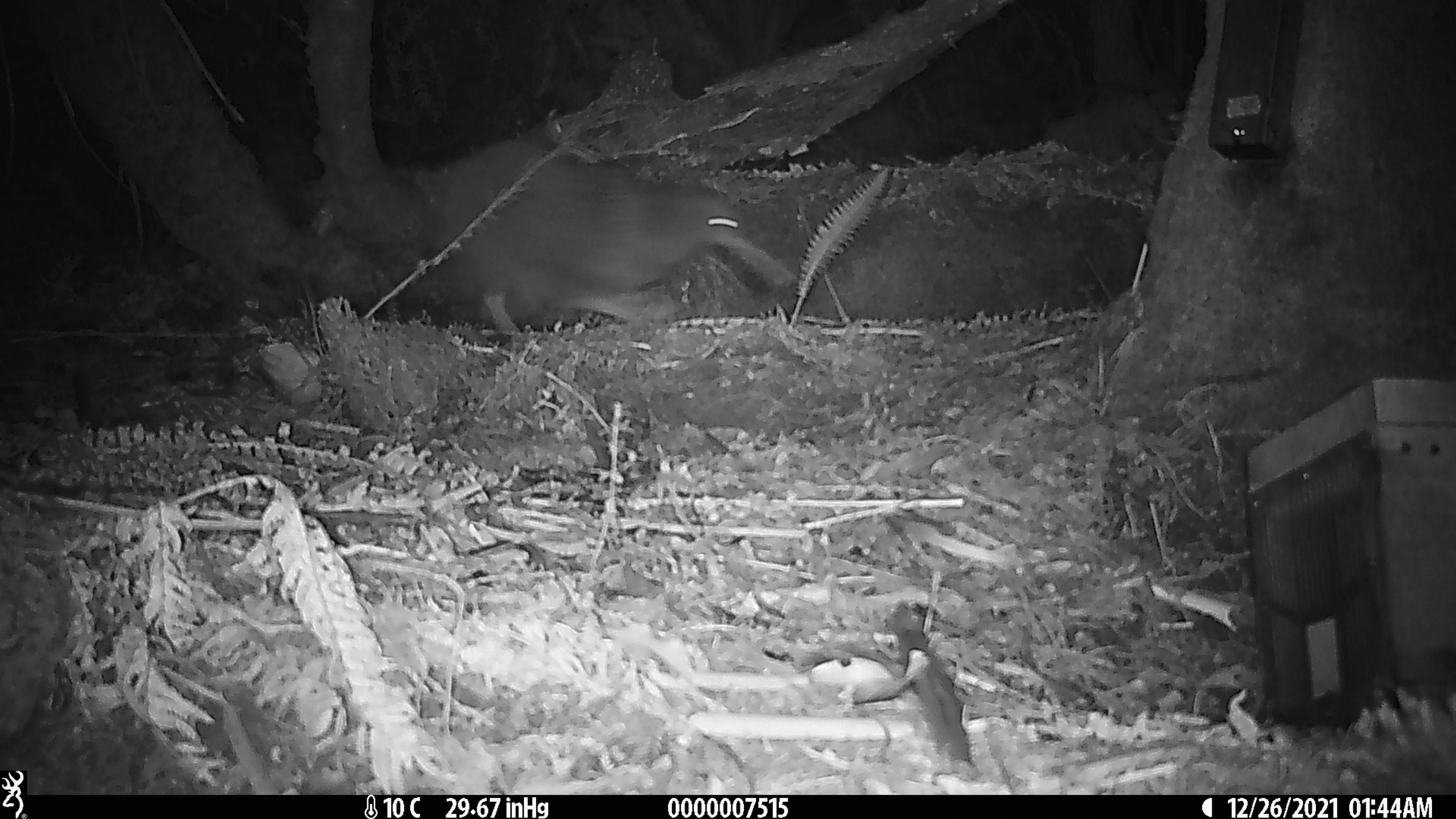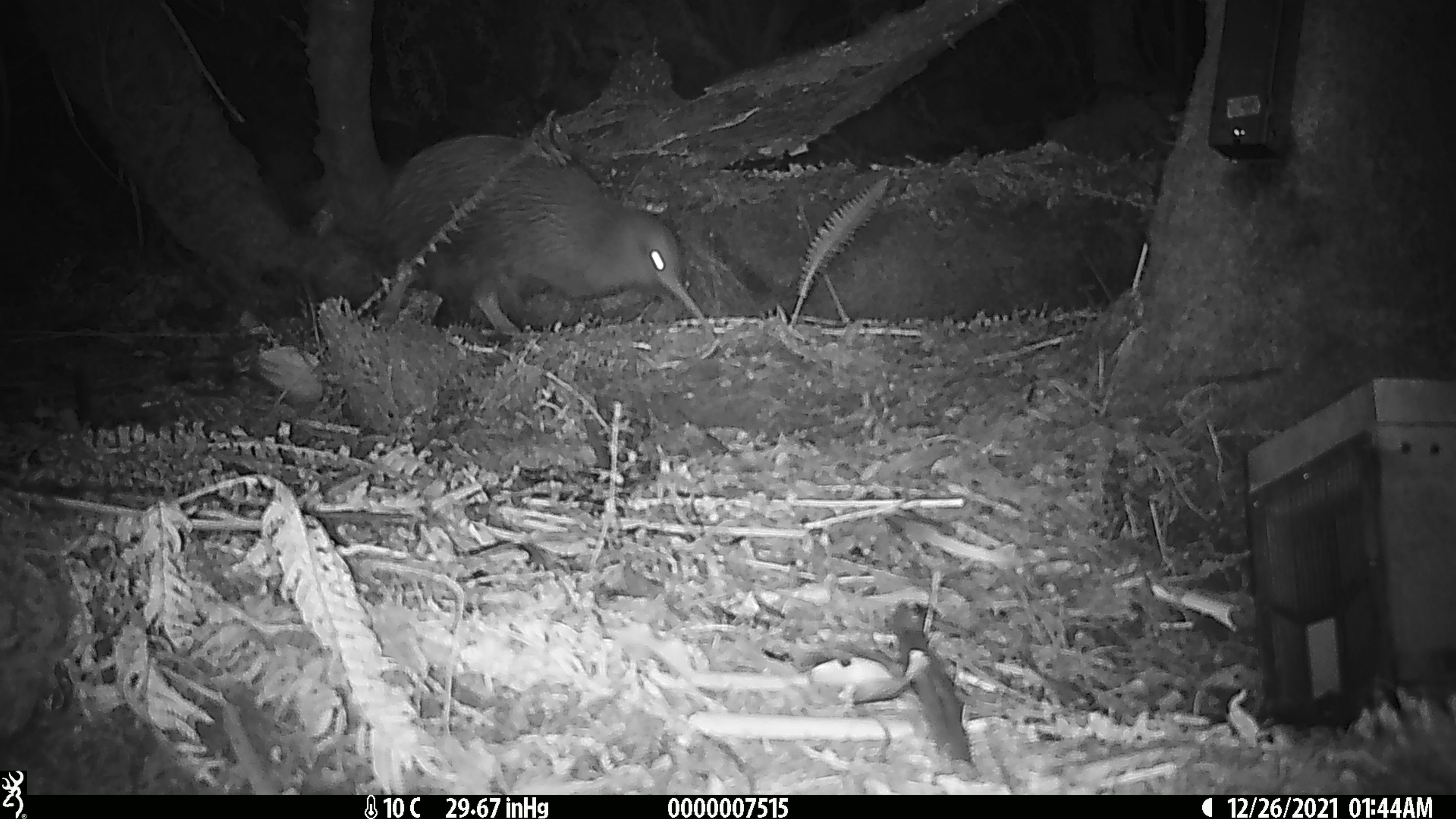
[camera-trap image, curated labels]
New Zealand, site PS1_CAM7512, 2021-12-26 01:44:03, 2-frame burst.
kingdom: Animalia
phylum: Chordata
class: Aves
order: Apterygiformes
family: Apterygidae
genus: Apteryx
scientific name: Apteryx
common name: kiwi